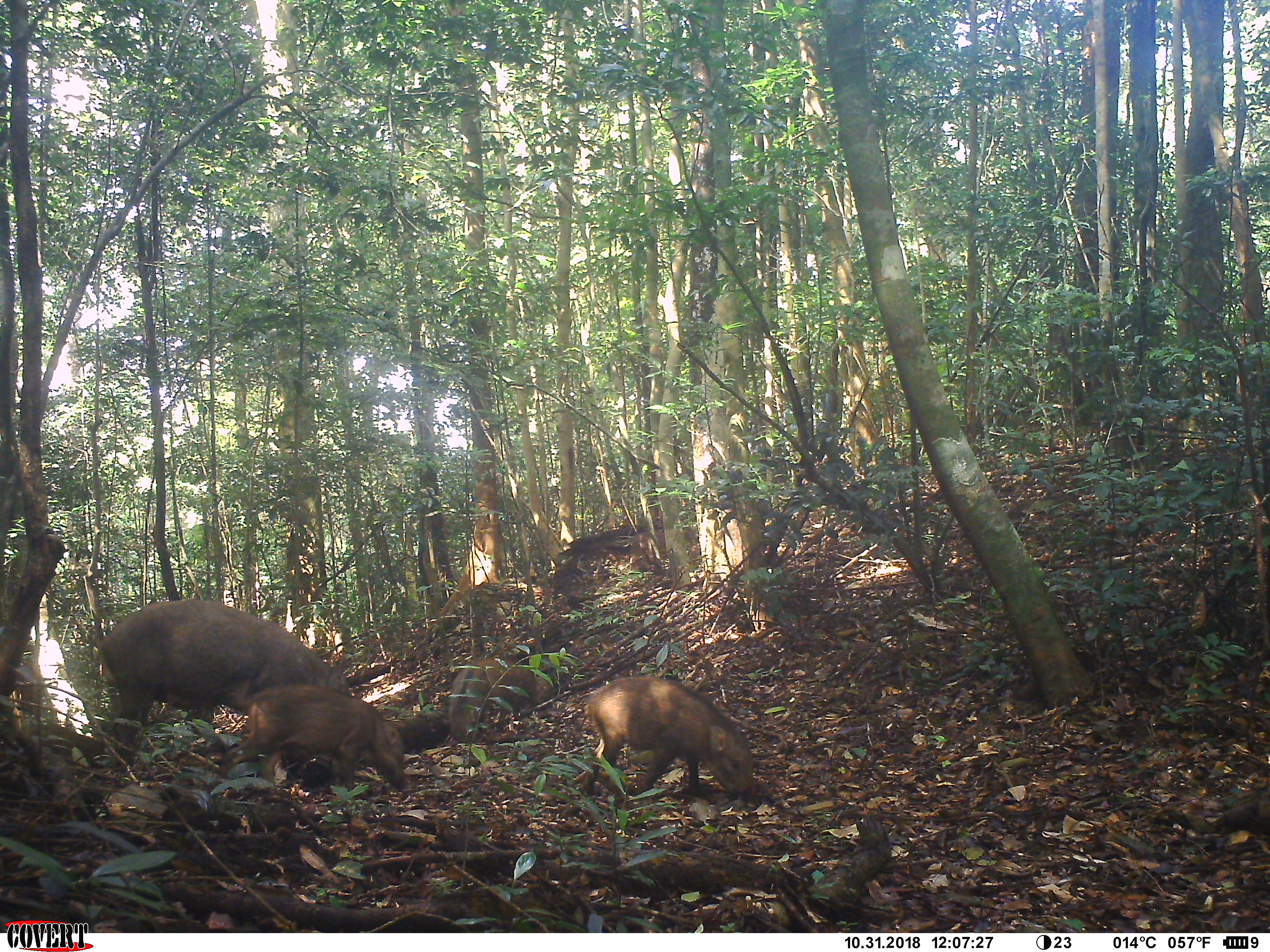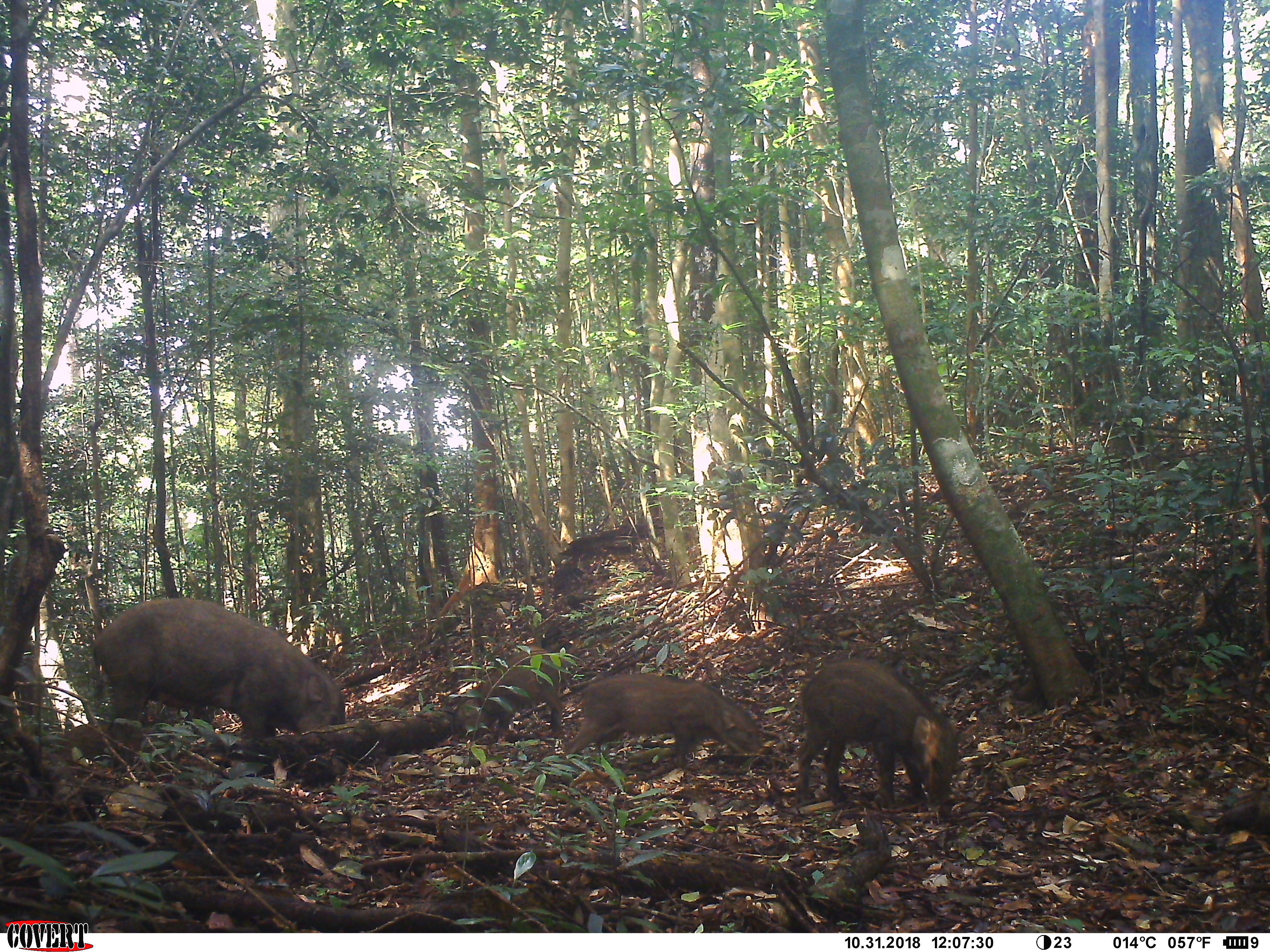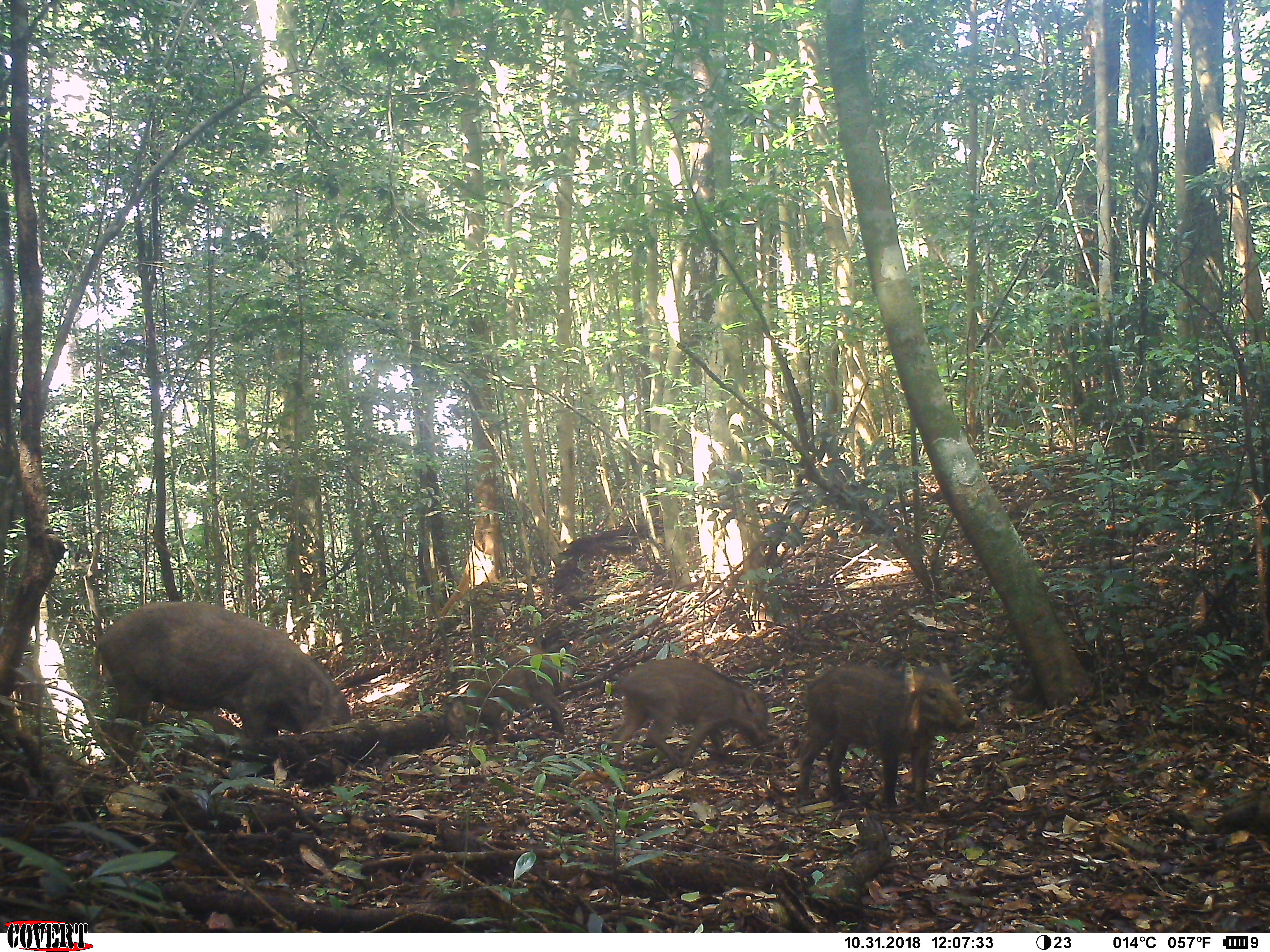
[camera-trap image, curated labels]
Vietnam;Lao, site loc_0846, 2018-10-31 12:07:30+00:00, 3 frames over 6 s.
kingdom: Animalia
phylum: Chordata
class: Mammalia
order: Artiodactyla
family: Suidae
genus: Sus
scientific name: Sus scrofa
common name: eurasian wild pig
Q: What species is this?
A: Eurasian wild pig (Sus scrofa).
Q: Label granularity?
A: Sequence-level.